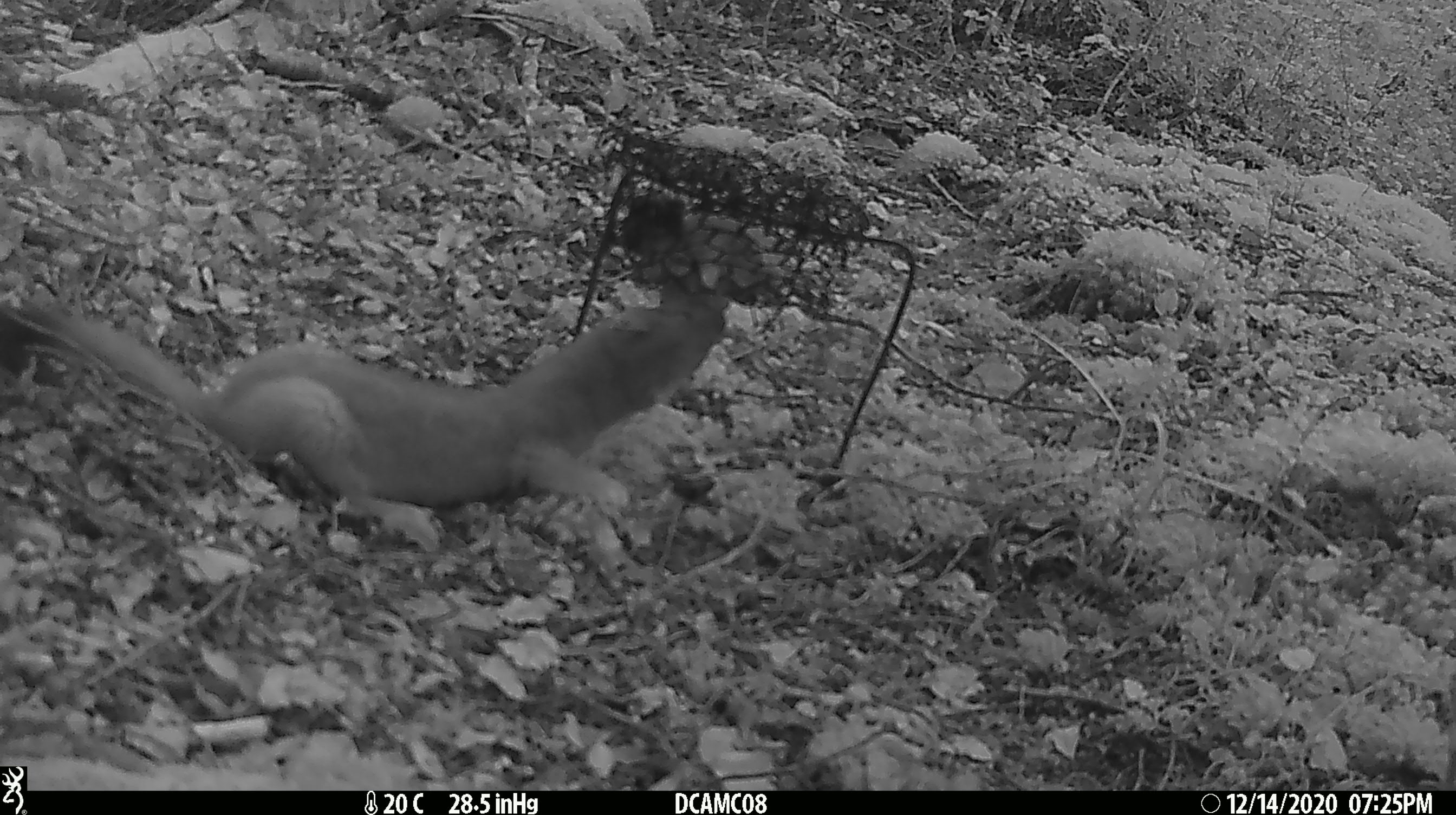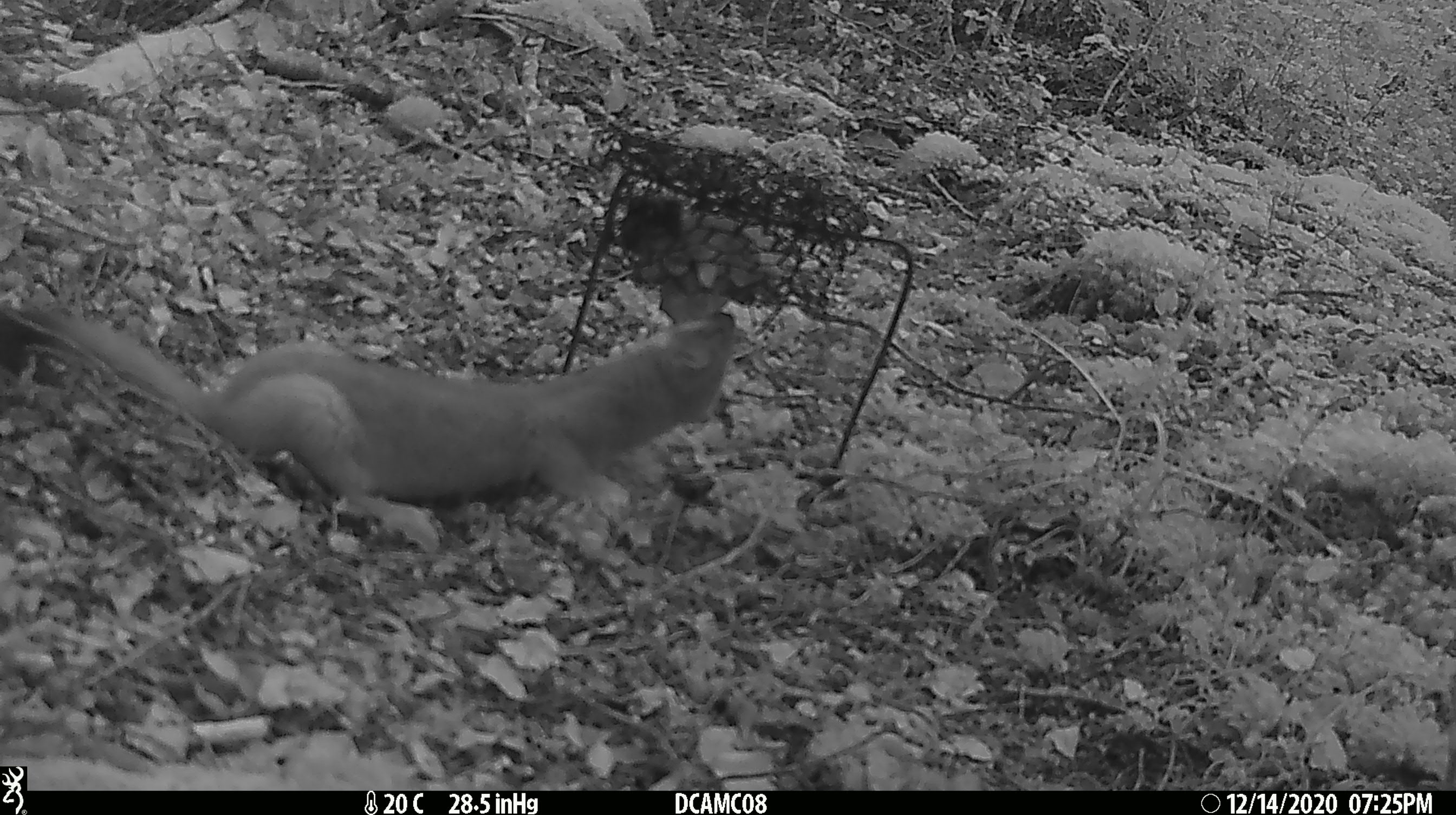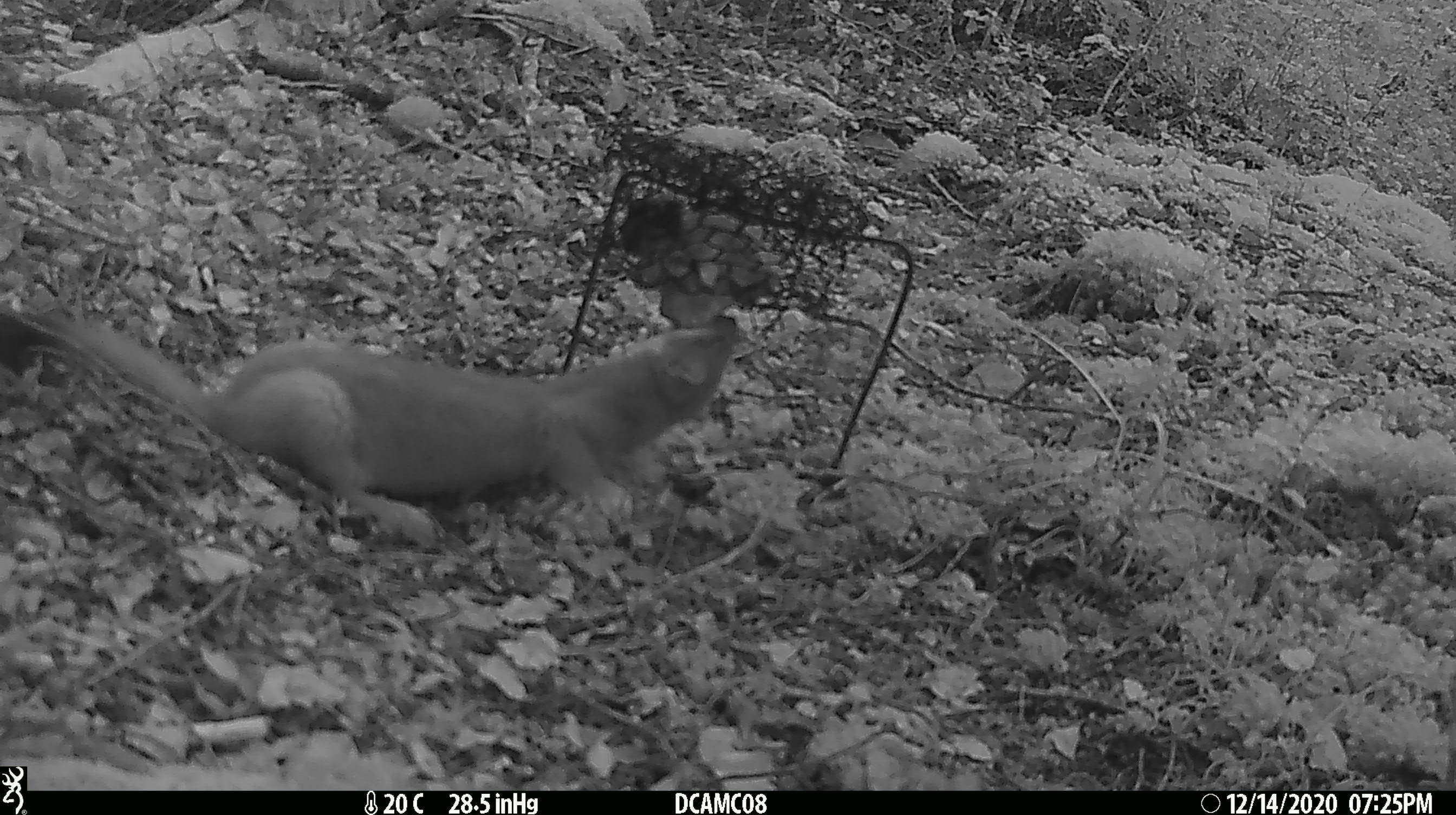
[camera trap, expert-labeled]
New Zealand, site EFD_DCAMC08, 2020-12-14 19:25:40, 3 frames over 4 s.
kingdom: Animalia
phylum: Chordata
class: Mammalia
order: Carnivora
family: Mustelidae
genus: Mustela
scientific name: Mustela erminea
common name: stoat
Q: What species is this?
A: Stoat (Mustela erminea).